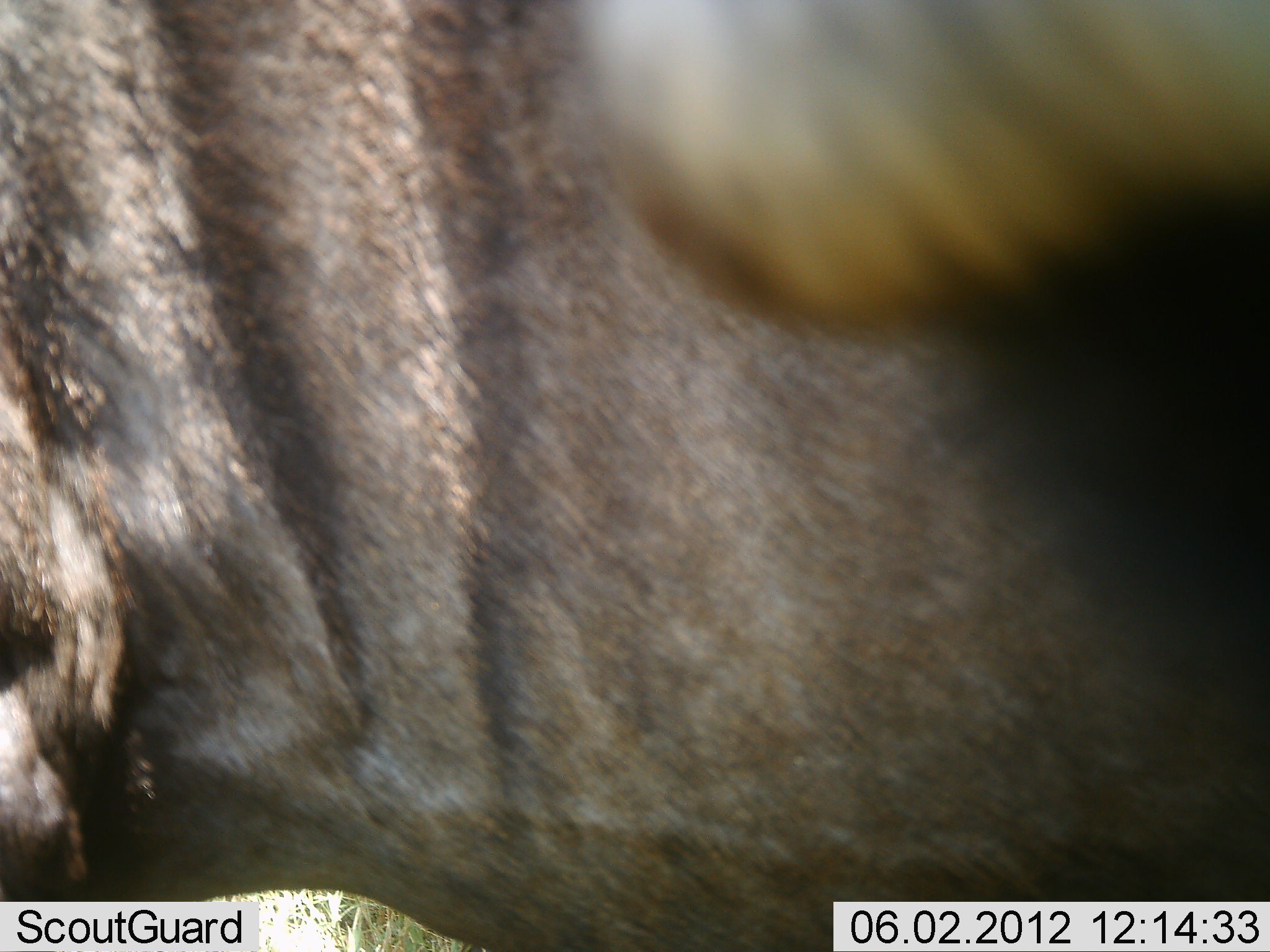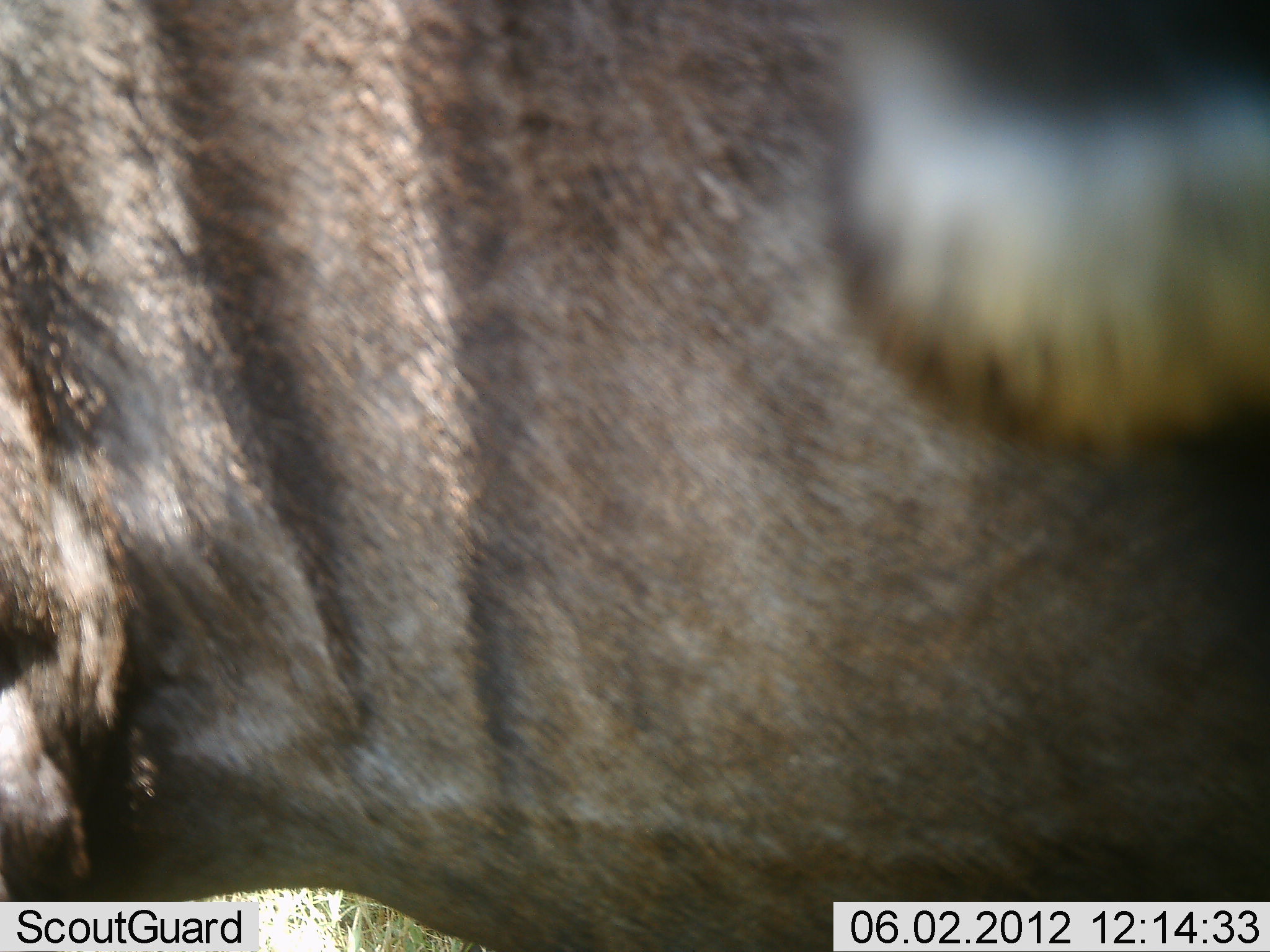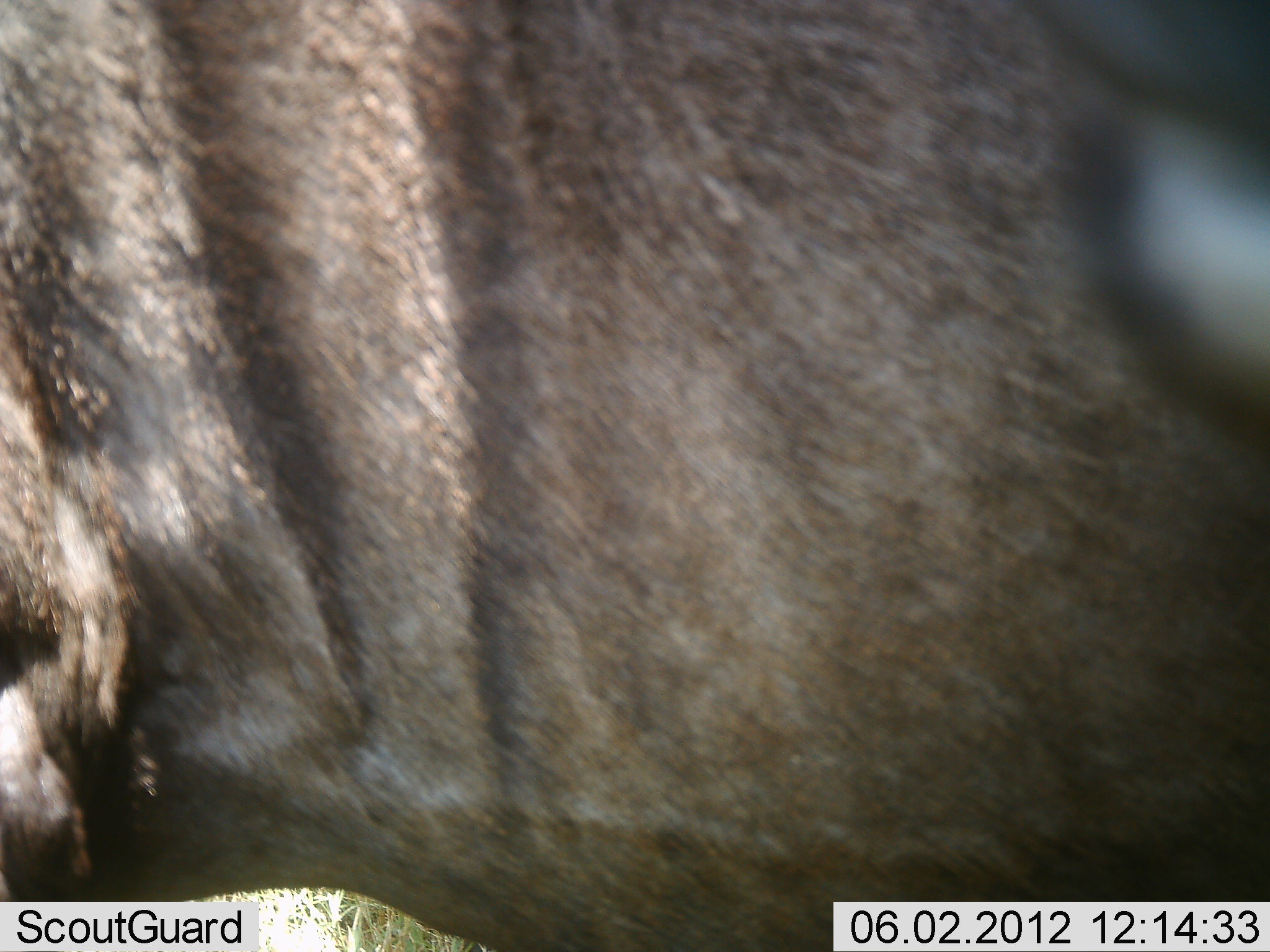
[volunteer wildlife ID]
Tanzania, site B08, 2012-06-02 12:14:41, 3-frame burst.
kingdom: Animalia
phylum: Chordata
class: Mammalia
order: Artiodactyla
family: Bovidae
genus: Connochaetes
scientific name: Connochaetes taurinus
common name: blue wildebeest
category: wildebeest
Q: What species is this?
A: Wildebeest (blue wildebeest) (Connochaetes taurinus).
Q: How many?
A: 1.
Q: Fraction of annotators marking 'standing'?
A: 90%.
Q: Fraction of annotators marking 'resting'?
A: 10%.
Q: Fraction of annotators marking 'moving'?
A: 10%.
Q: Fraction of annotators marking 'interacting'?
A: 0%.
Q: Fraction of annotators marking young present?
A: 0%.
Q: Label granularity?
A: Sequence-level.